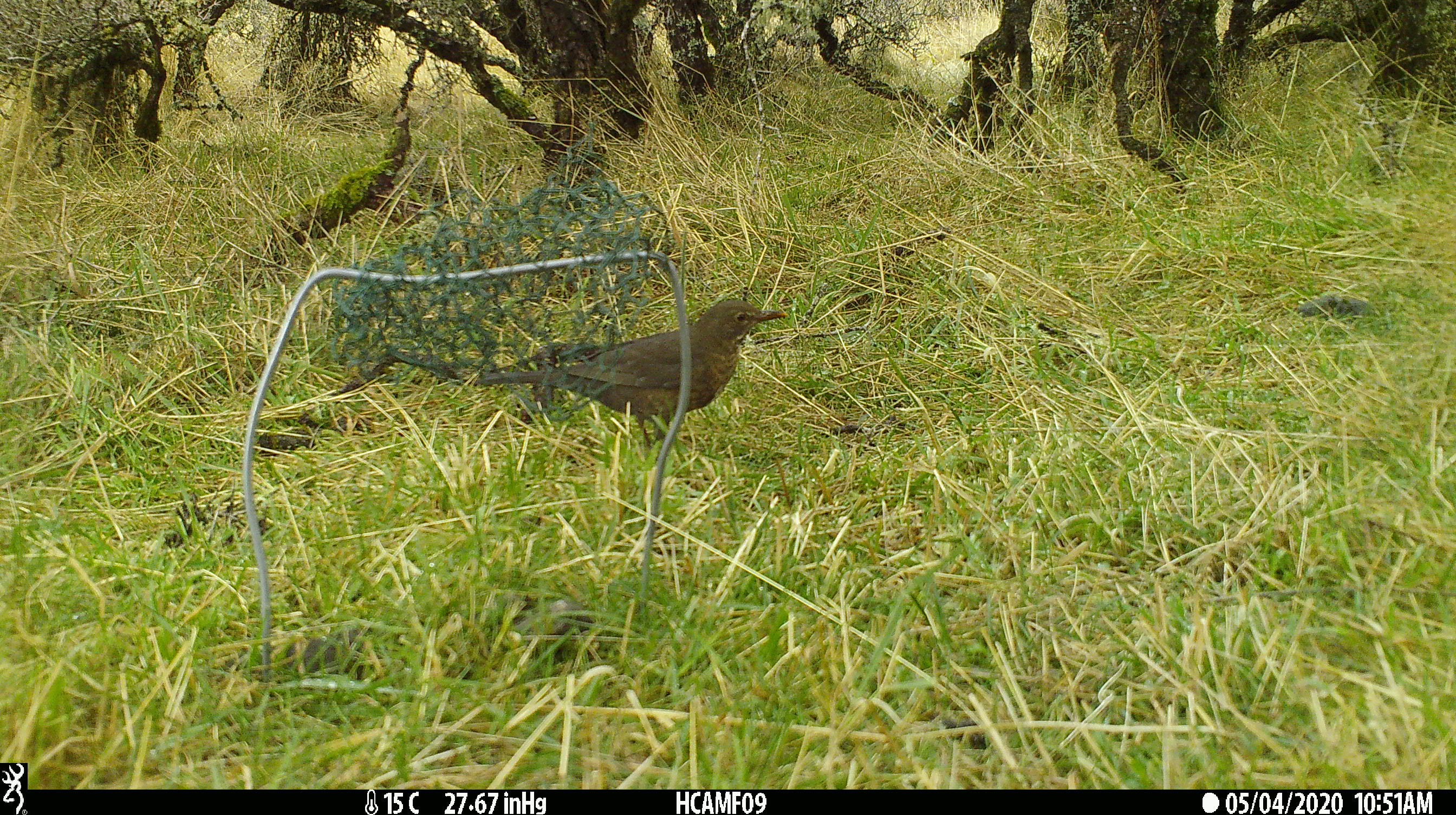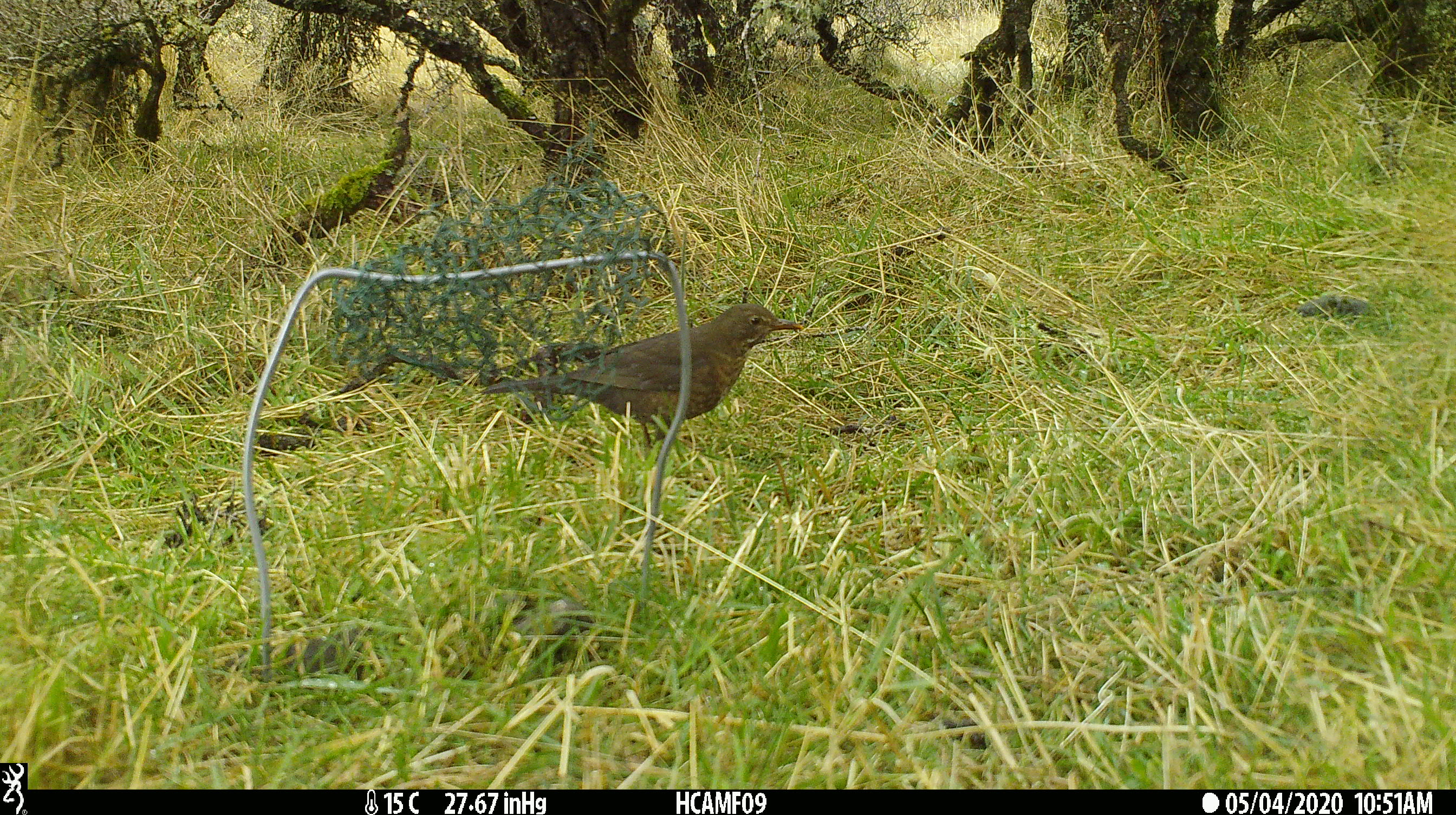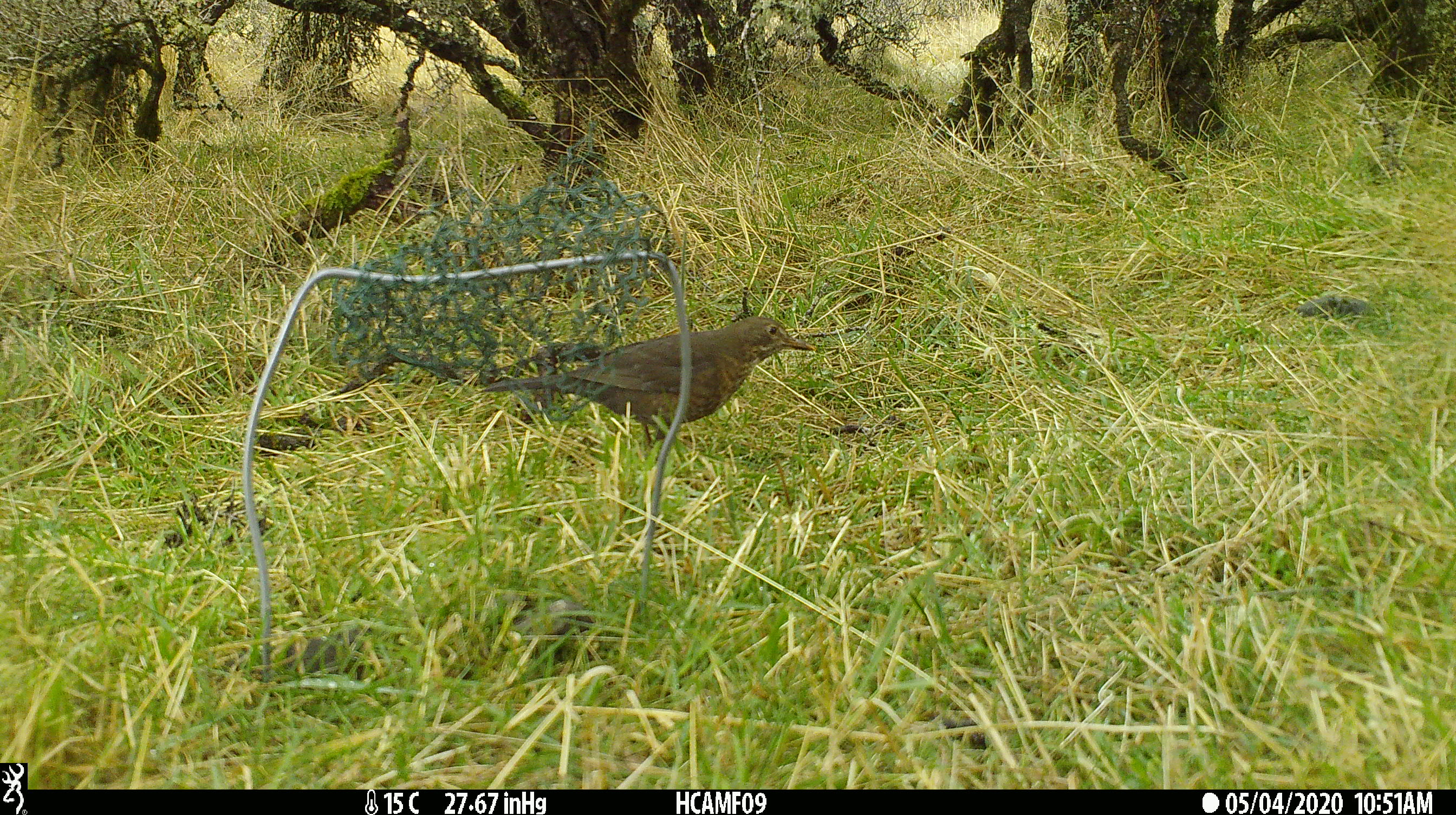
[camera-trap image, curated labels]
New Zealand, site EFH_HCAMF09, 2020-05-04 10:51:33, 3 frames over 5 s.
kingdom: Animalia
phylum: Chordata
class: Aves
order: Passeriformes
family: Turdidae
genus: Turdus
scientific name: Turdus merula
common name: eurasian blackbird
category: blackbird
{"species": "blackbird (eurasian blackbird) (Turdus merula)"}